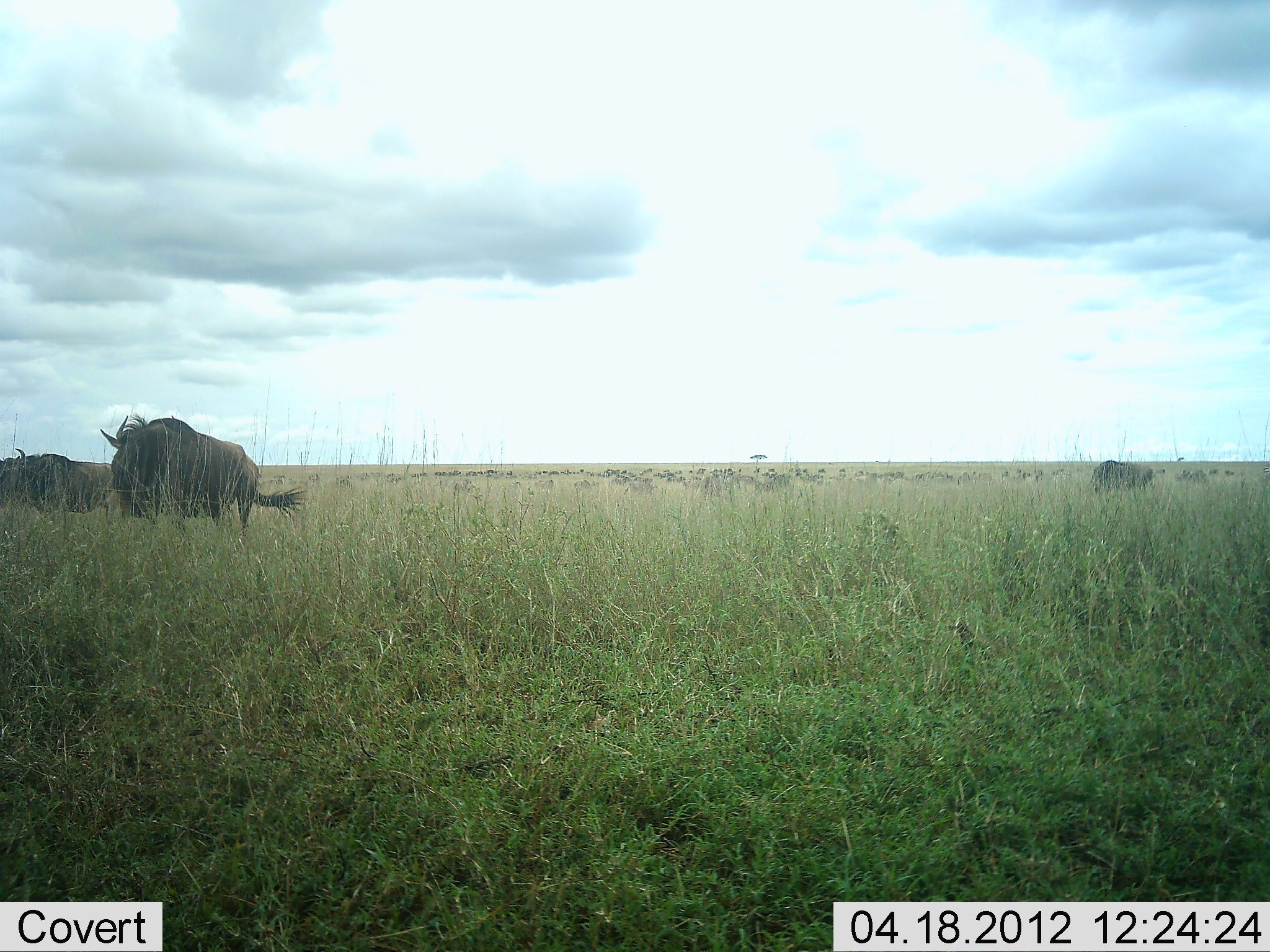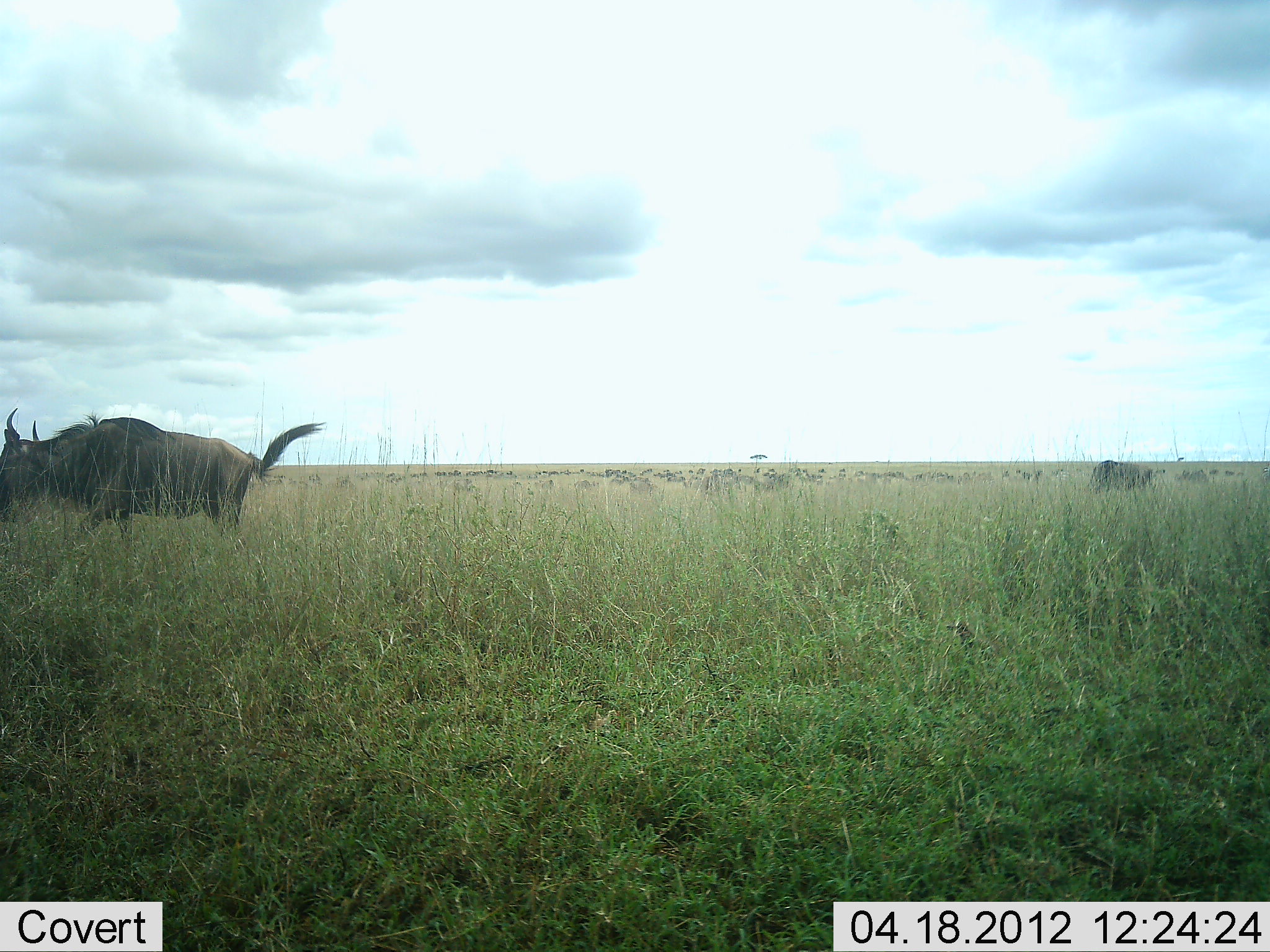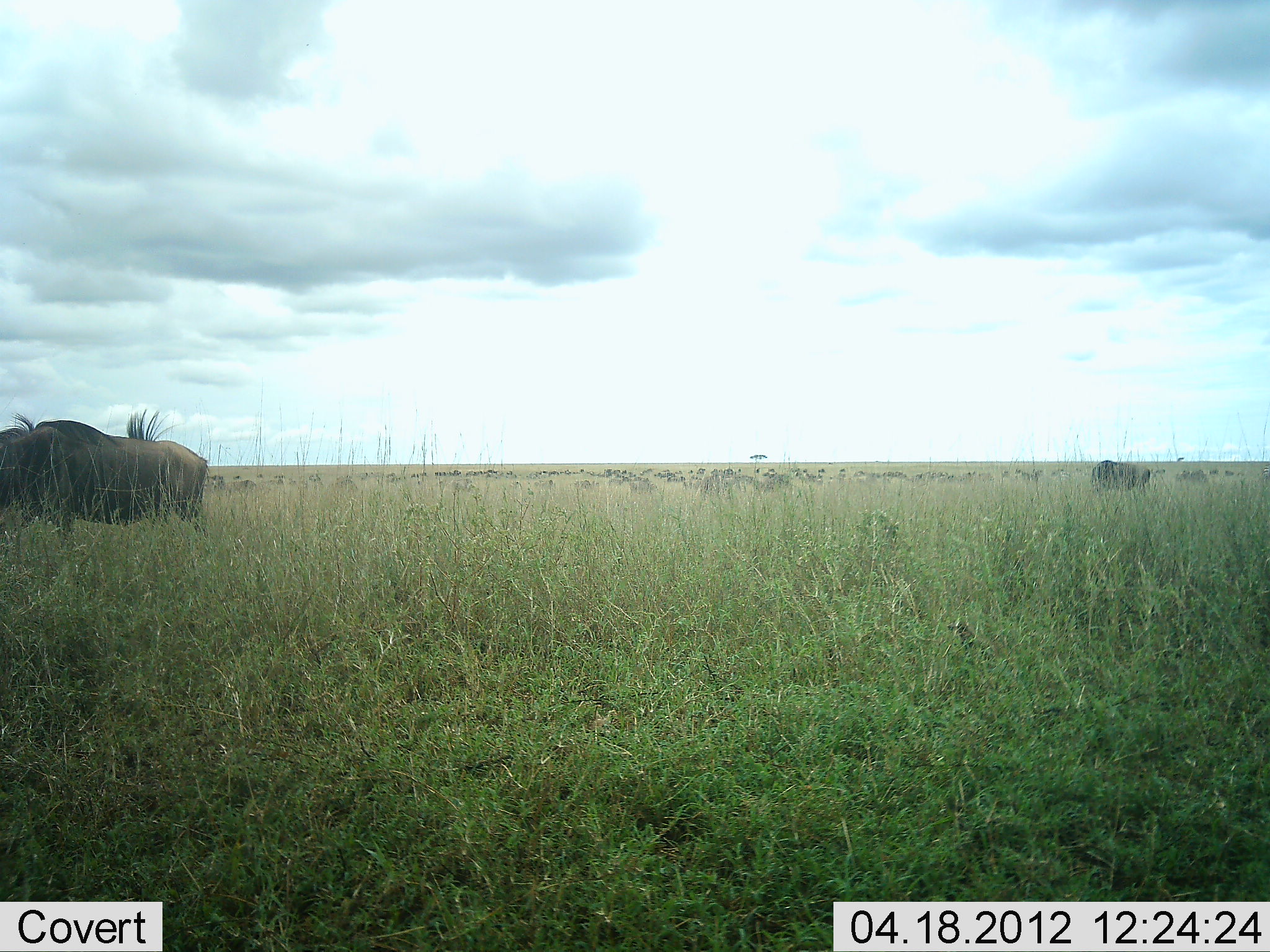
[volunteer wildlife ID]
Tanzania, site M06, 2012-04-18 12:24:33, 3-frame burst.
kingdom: Animalia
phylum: Chordata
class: Mammalia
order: Artiodactyla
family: Bovidae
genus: Connochaetes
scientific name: Connochaetes taurinus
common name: blue wildebeest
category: wildebeest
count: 11-50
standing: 38%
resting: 12%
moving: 85%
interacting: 8%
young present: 4%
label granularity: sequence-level